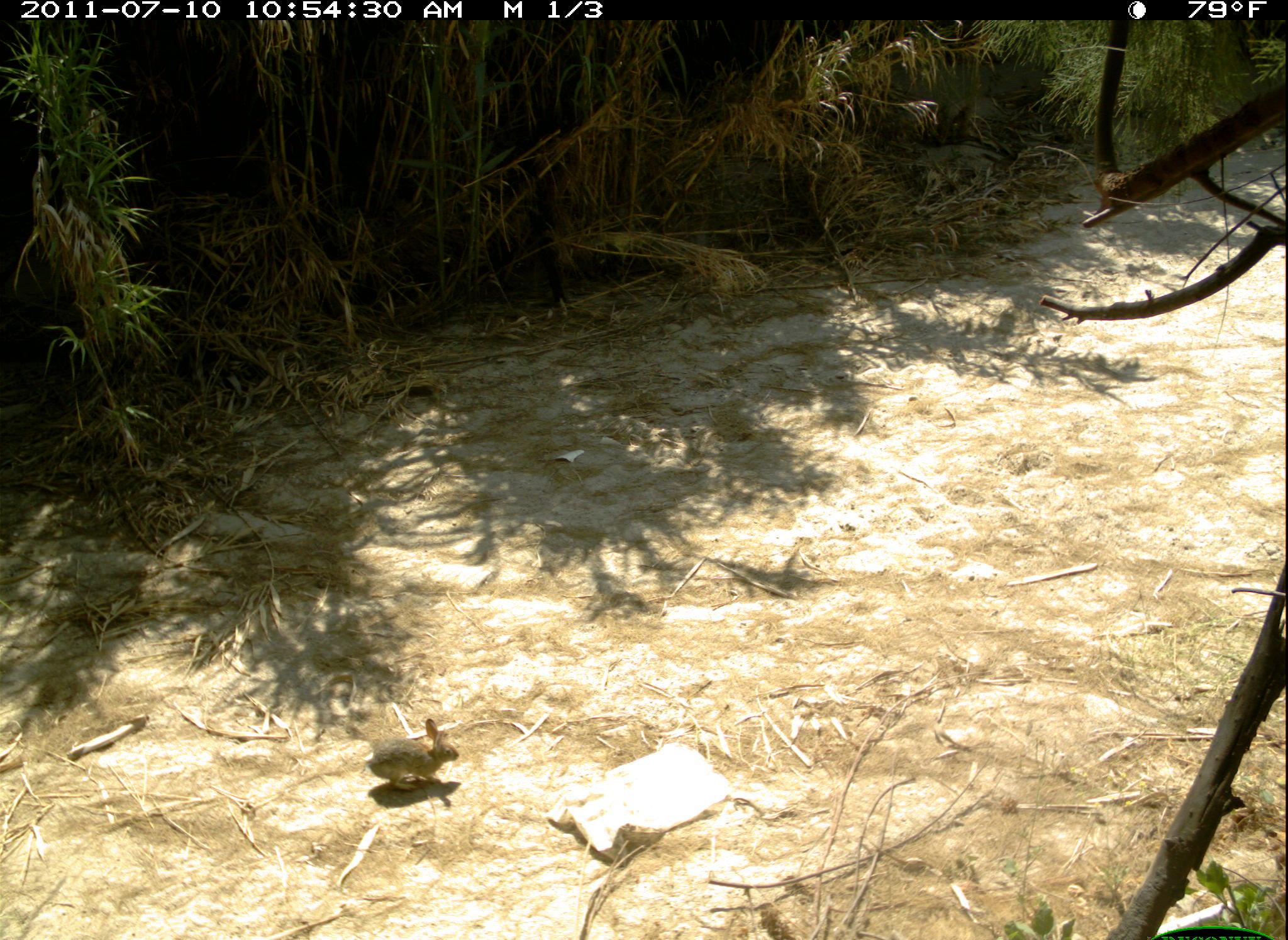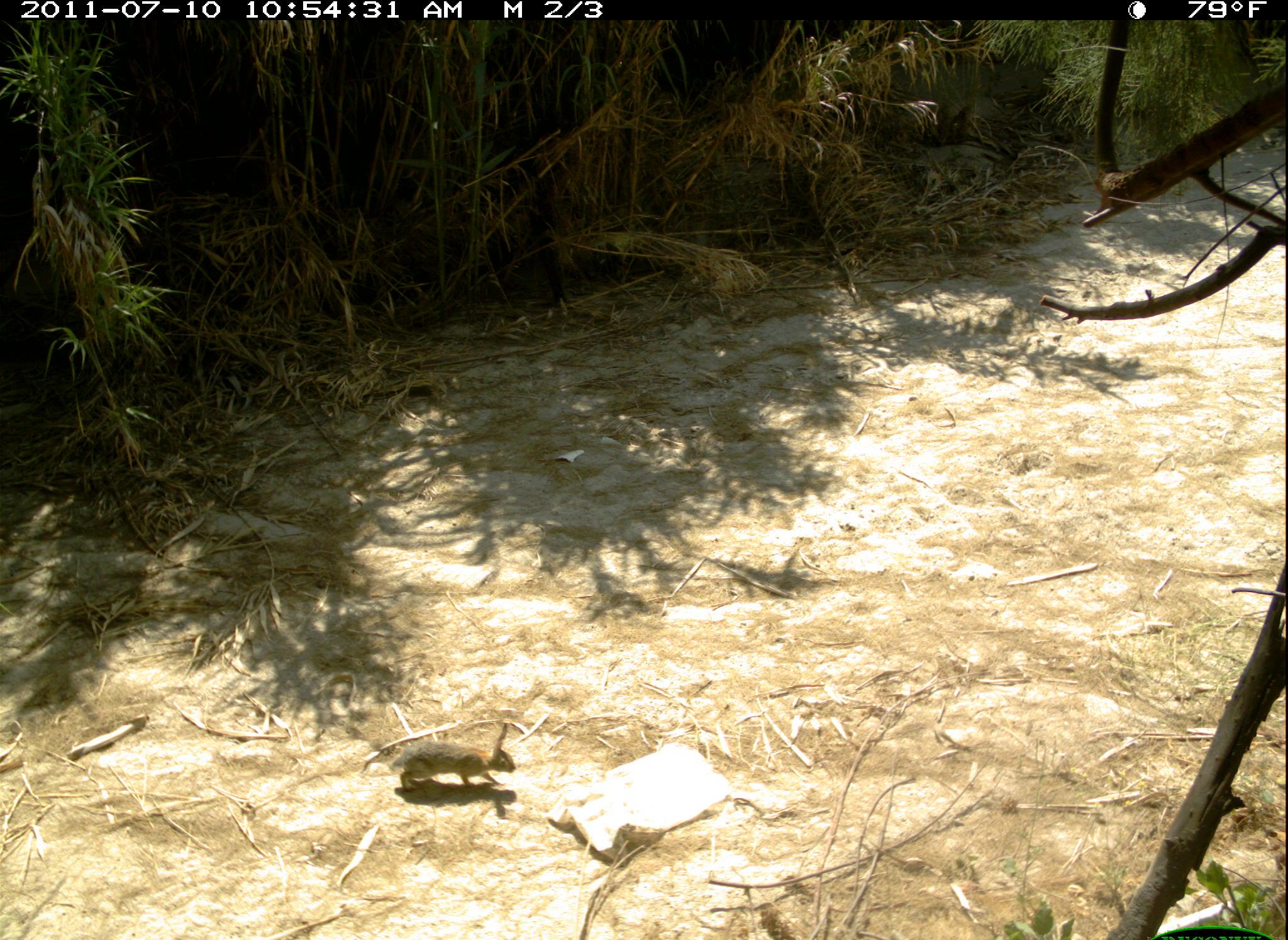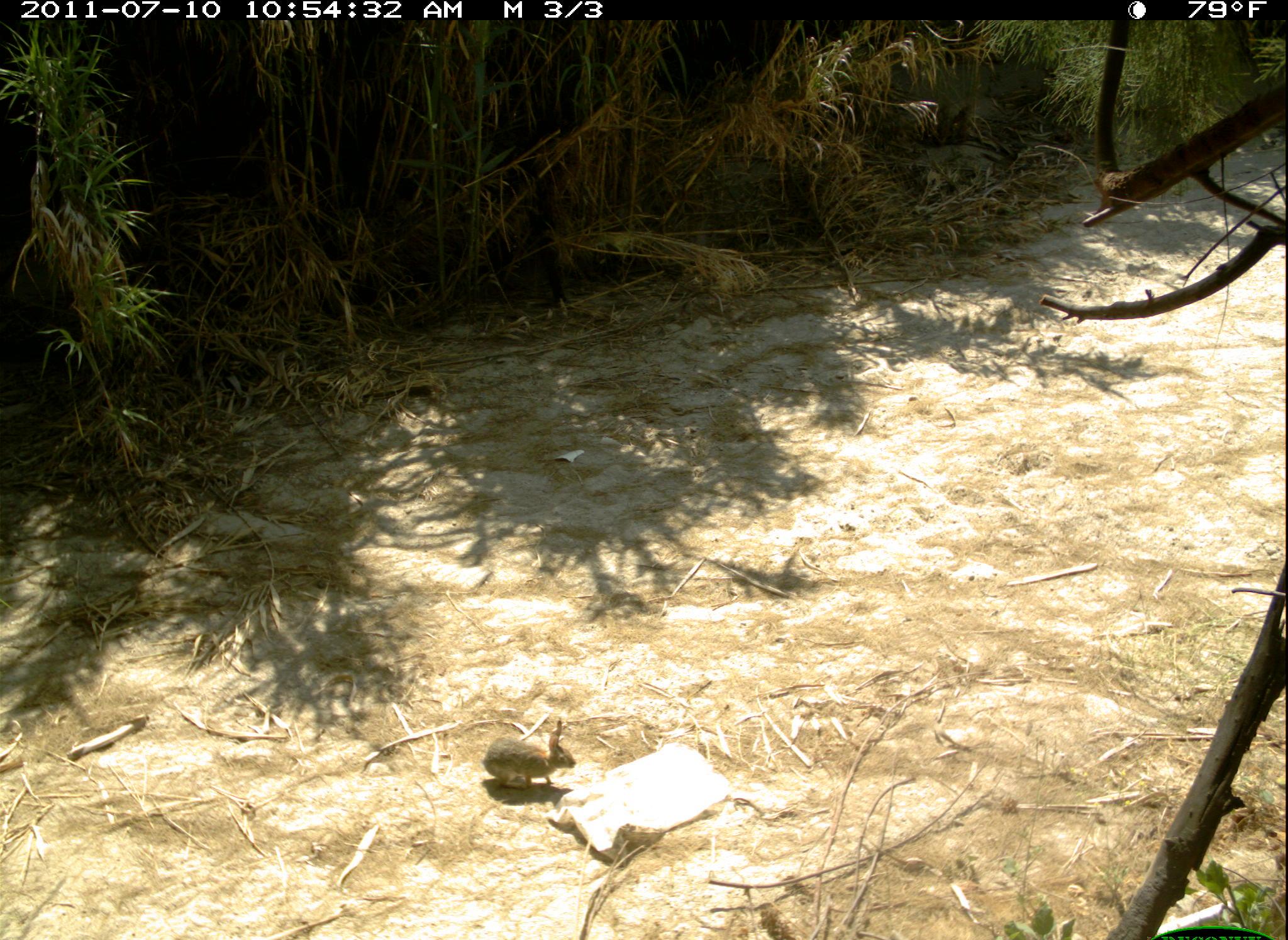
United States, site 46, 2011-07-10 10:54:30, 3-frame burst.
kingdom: Animalia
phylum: Chordata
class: Mammalia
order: Lagomorpha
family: Leporidae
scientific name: Leporidae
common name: rabbits and hares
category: rabbit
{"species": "rabbit (rabbits and hares) (Leporidae)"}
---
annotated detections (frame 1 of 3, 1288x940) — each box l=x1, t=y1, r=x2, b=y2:
rabbit: l=362, t=714, r=456, b=804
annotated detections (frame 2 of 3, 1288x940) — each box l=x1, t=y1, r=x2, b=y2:
rabbit: l=385, t=710, r=525, b=817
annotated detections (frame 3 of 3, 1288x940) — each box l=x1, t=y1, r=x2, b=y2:
rabbit: l=478, t=720, r=591, b=801